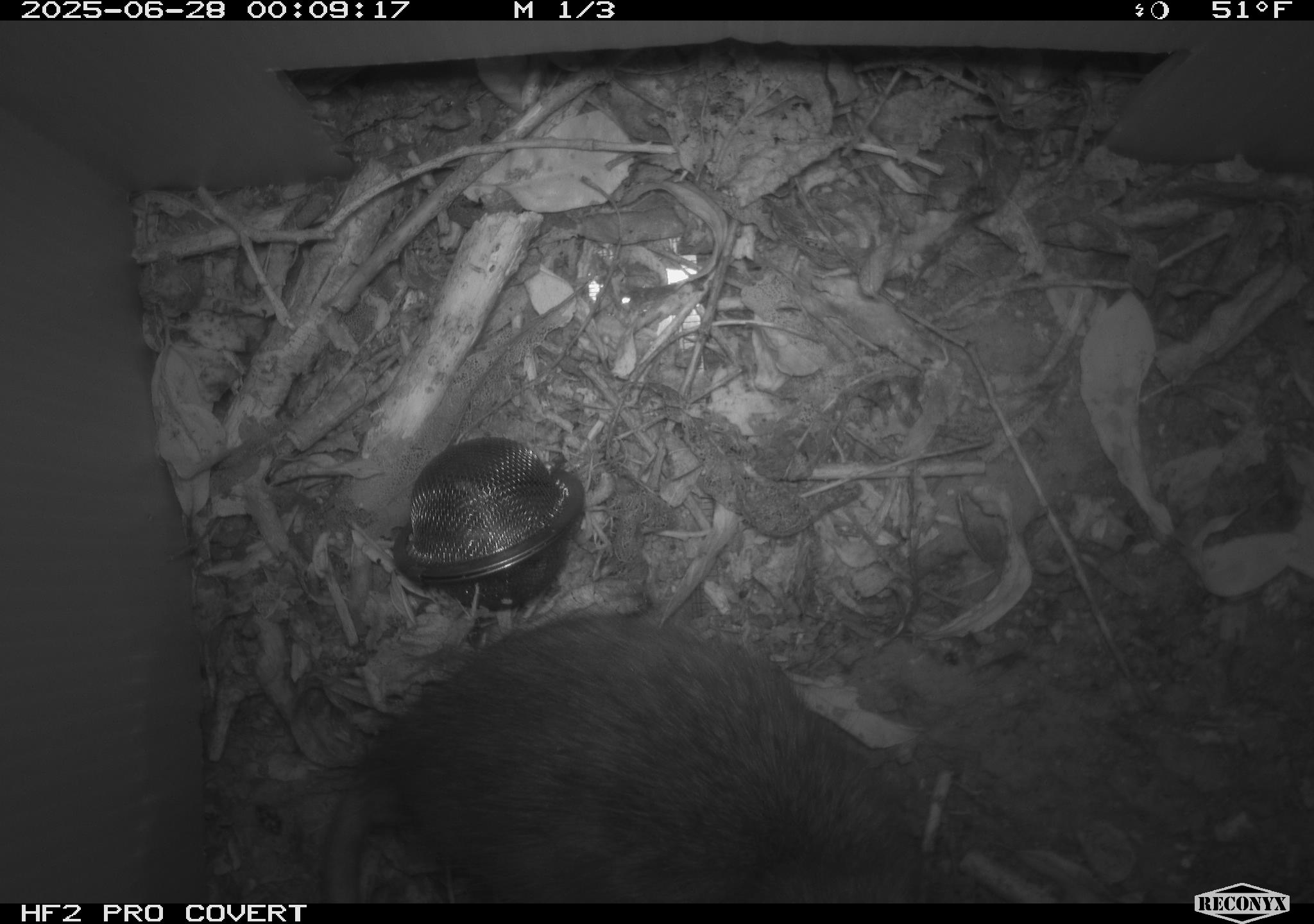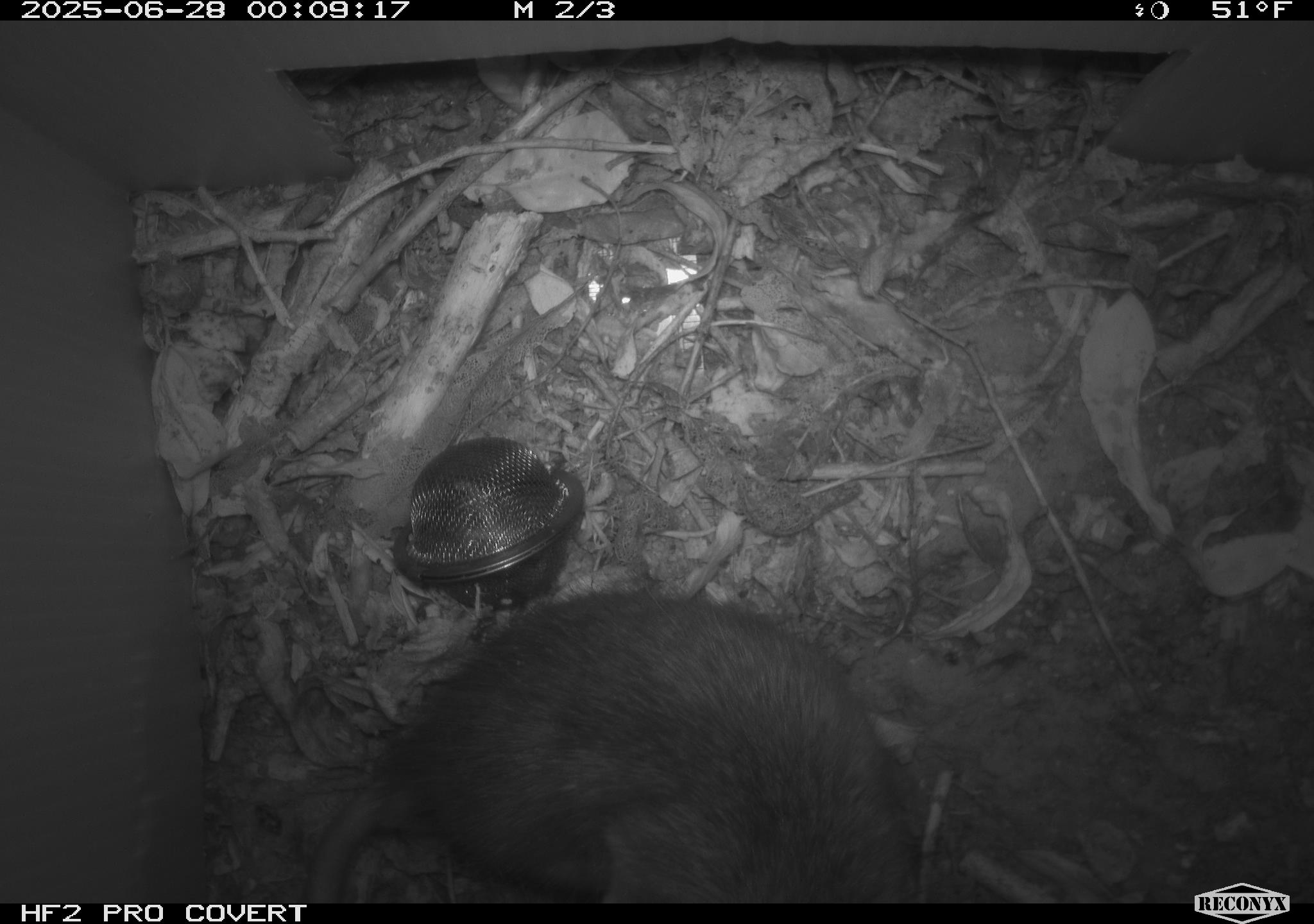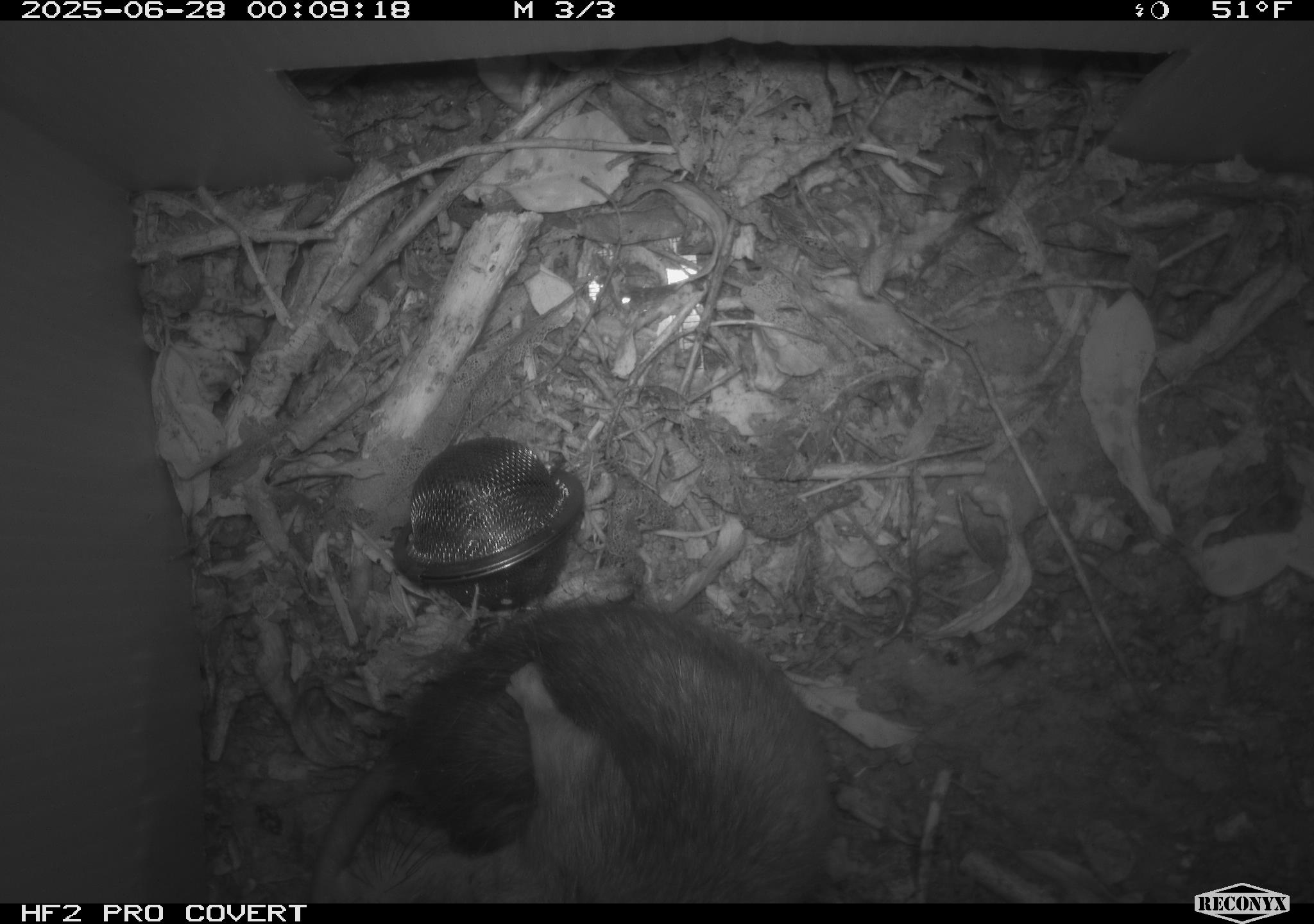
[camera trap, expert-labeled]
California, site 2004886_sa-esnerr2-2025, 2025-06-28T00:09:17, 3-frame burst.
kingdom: Animalia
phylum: Chordata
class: Mammalia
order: Rodentia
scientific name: Rodentia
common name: rodent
Rodent (Rodentia).